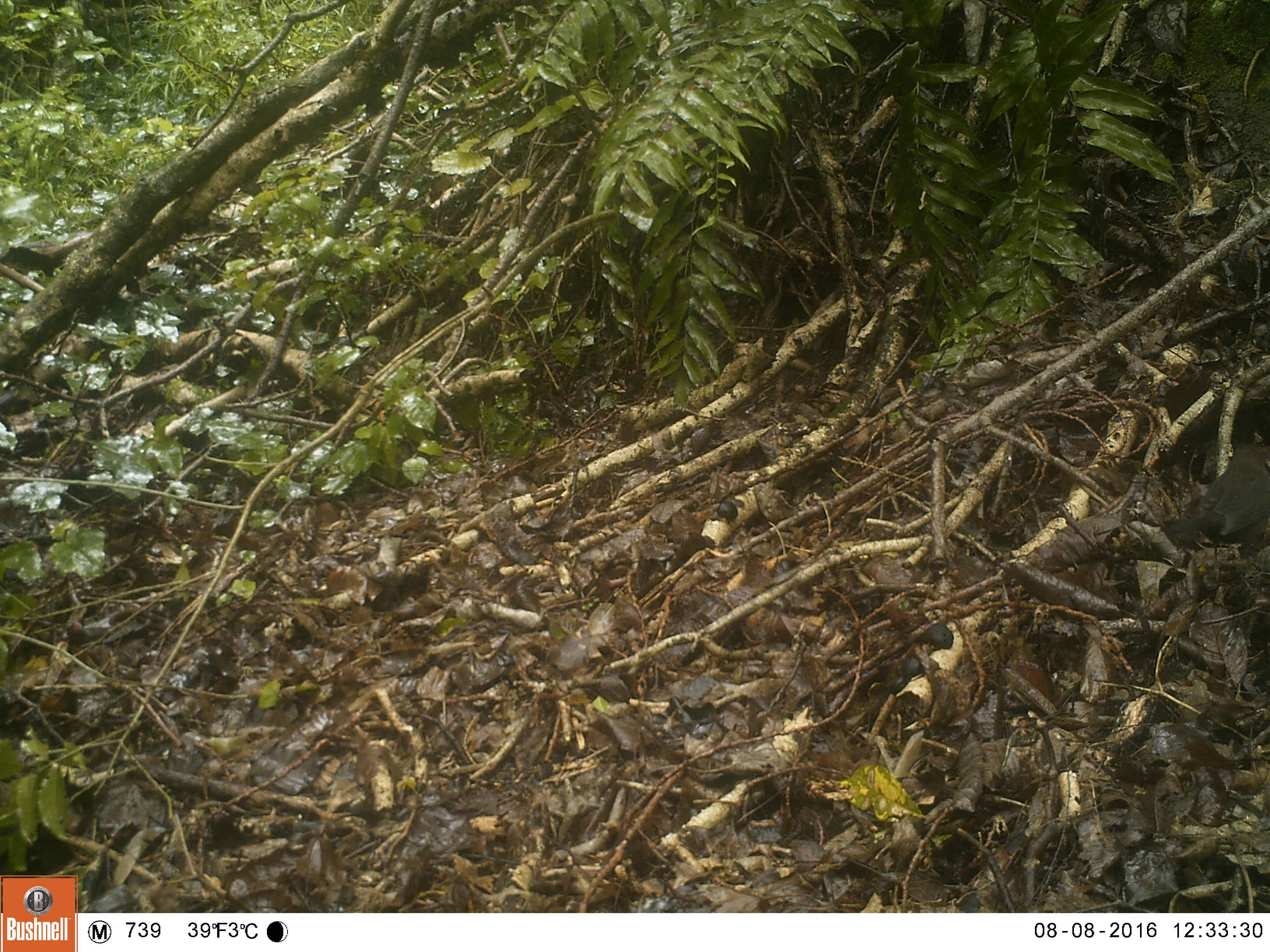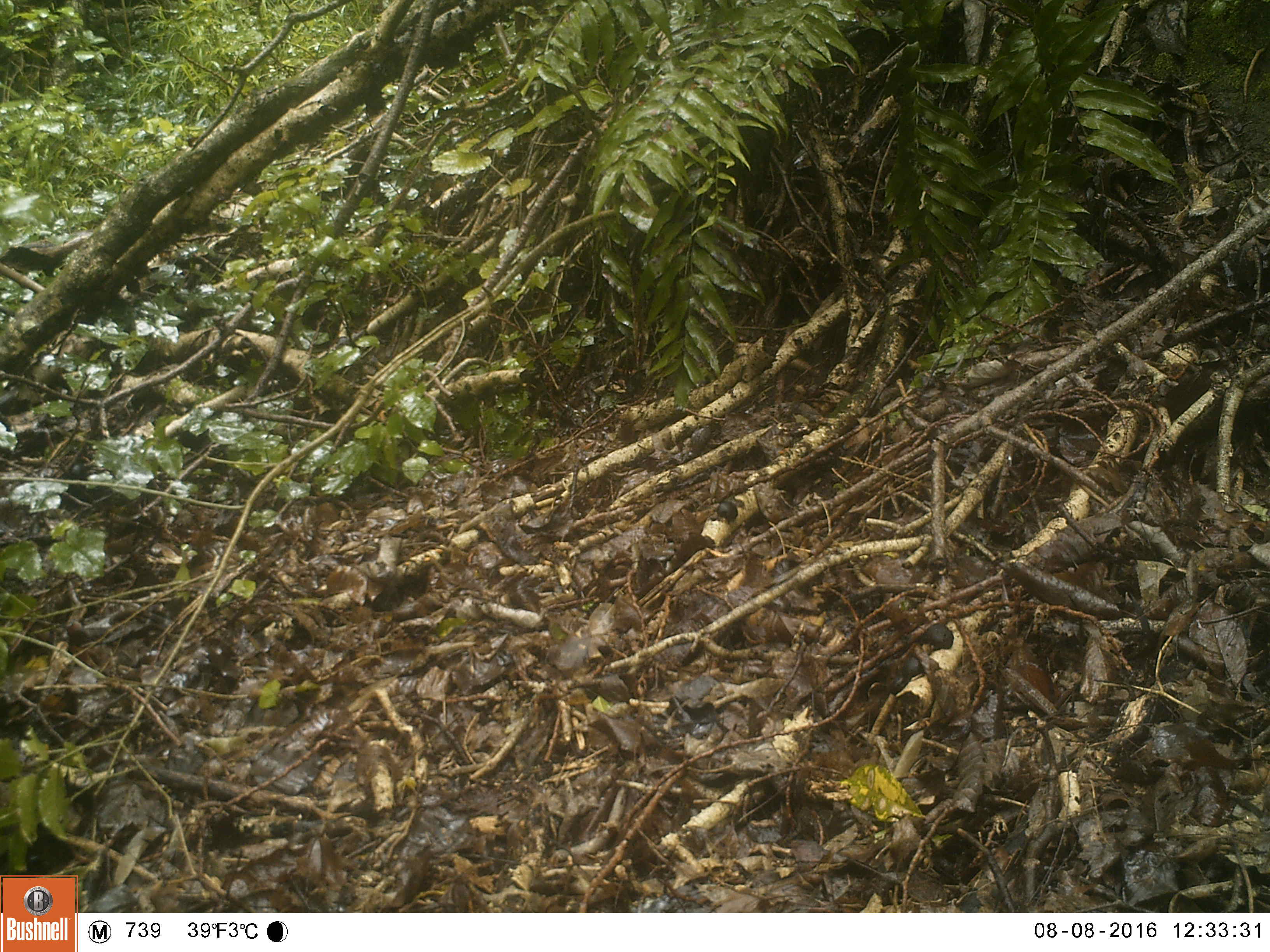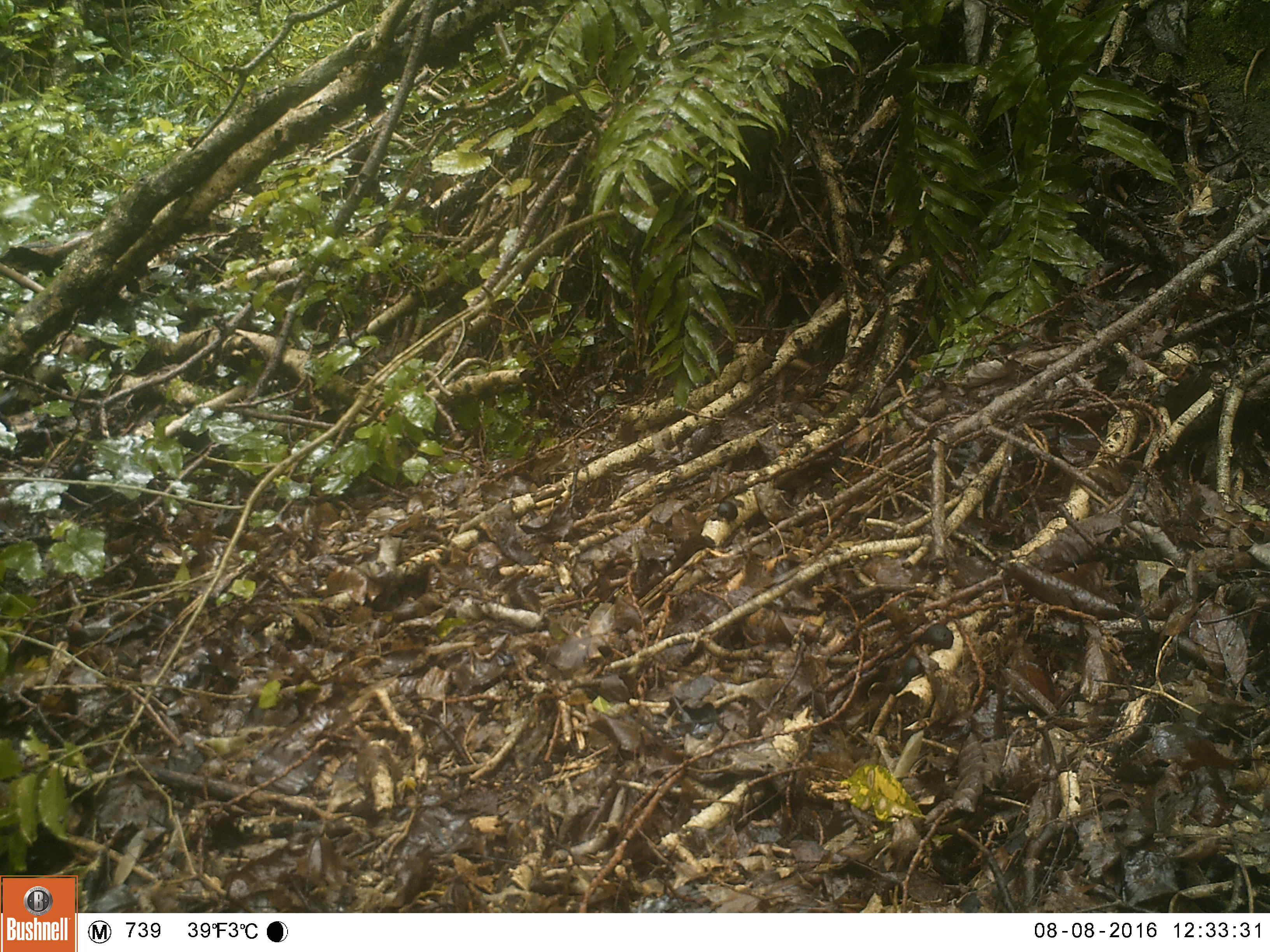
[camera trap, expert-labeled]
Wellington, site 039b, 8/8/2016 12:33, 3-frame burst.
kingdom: Animalia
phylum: Chordata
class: Aves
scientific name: Aves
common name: bird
Bird (Aves).